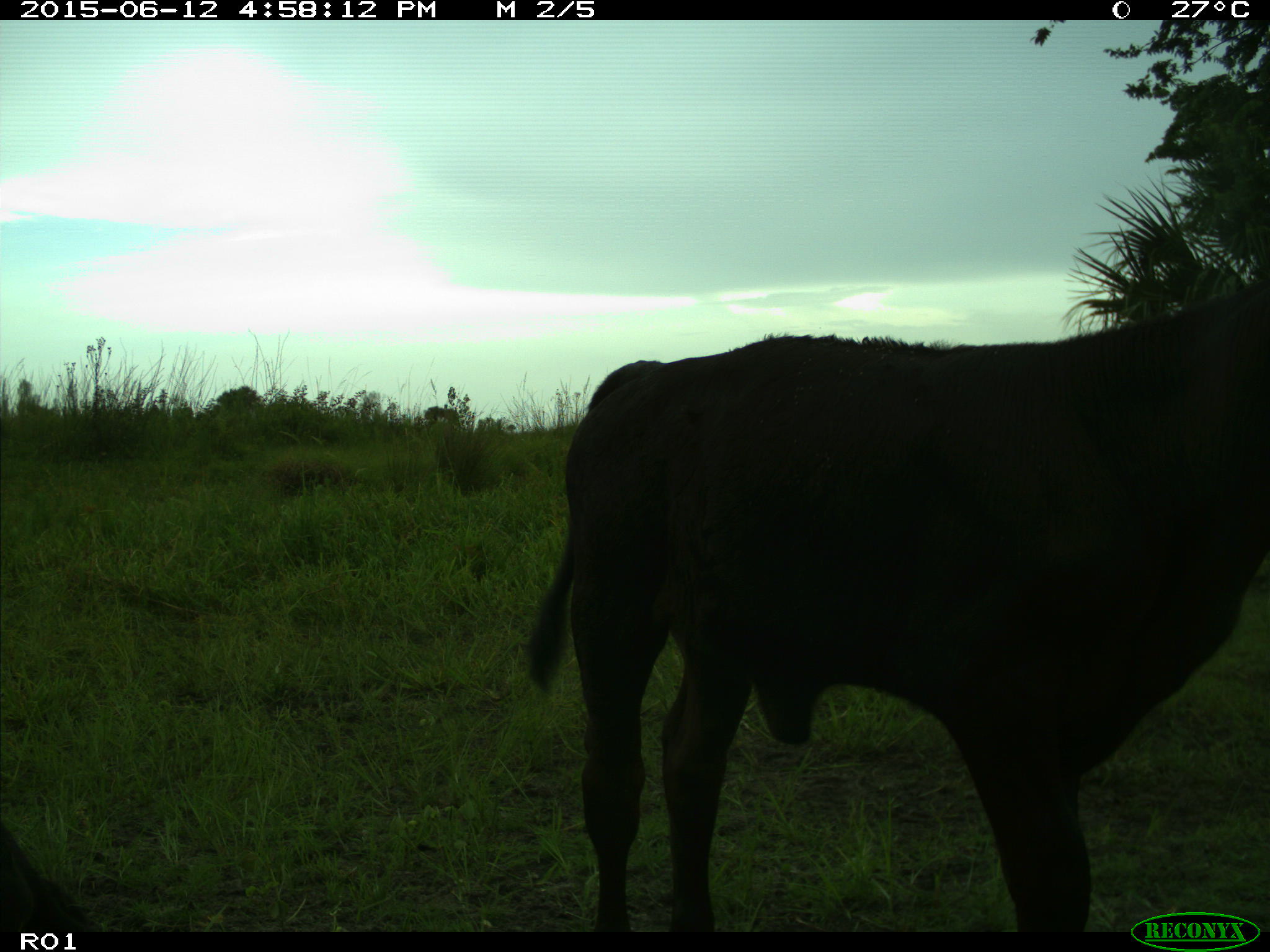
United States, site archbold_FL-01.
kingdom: Animalia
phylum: Chordata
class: Mammalia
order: Artiodactyla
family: Bovidae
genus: Bos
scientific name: Bos taurus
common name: domestic cow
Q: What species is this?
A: Bos taurus (domestic cow).